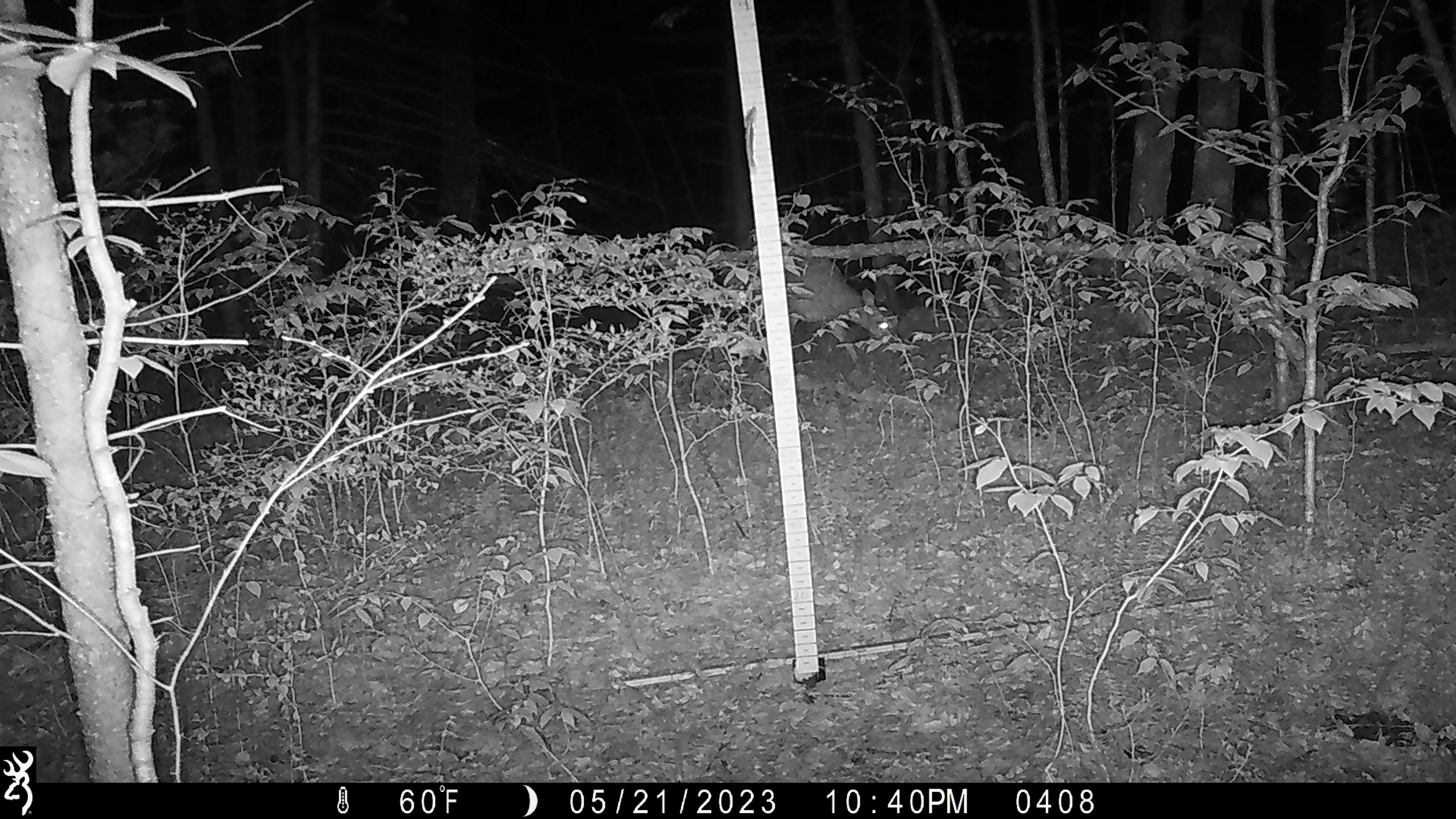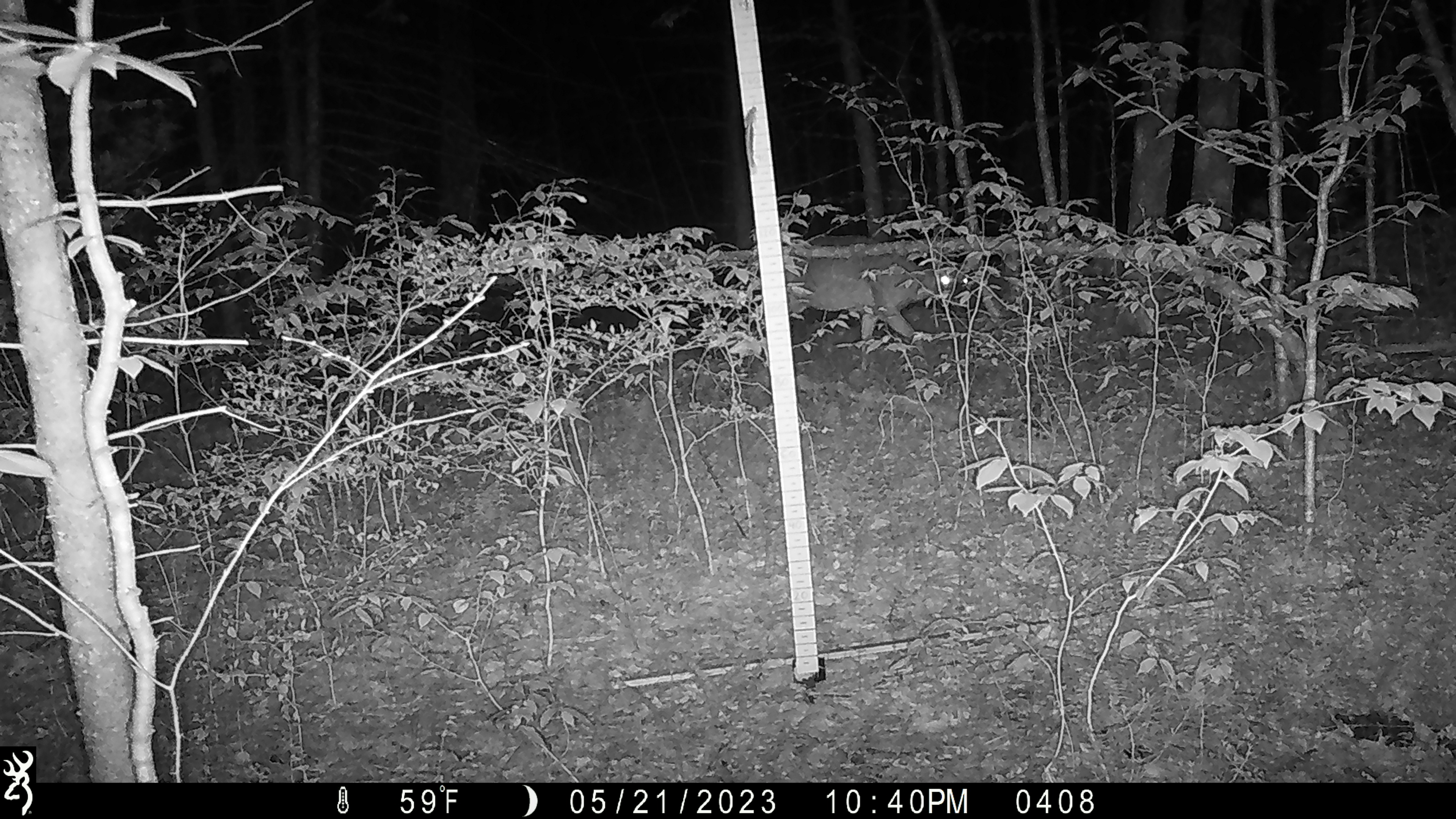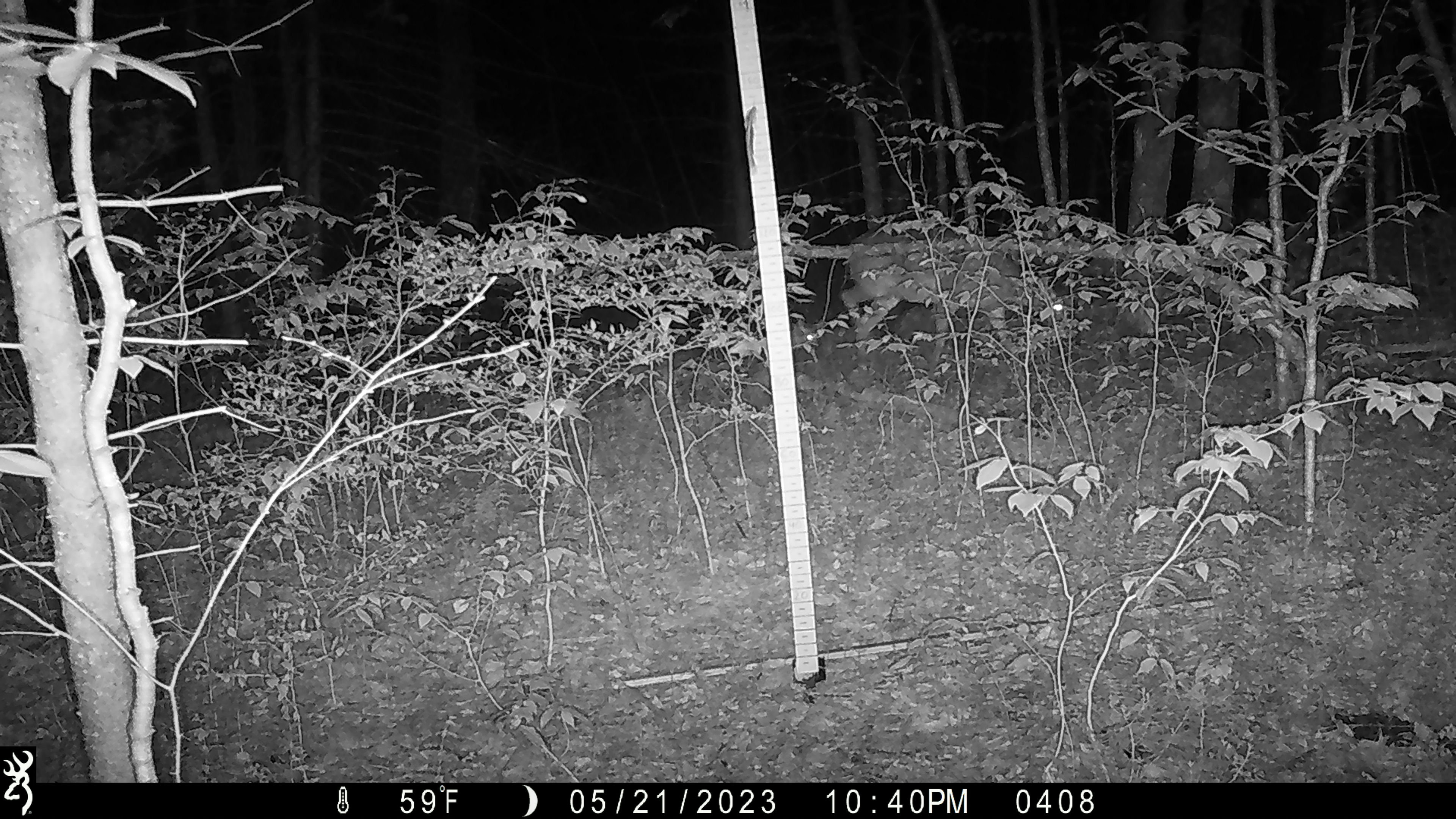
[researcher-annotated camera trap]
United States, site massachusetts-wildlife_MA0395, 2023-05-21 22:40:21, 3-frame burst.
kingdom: Animalia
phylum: Chordata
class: Mammalia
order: Artiodactyla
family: Cervidae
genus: Odocoileus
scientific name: Odocoileus virginianus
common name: white-tailed deer